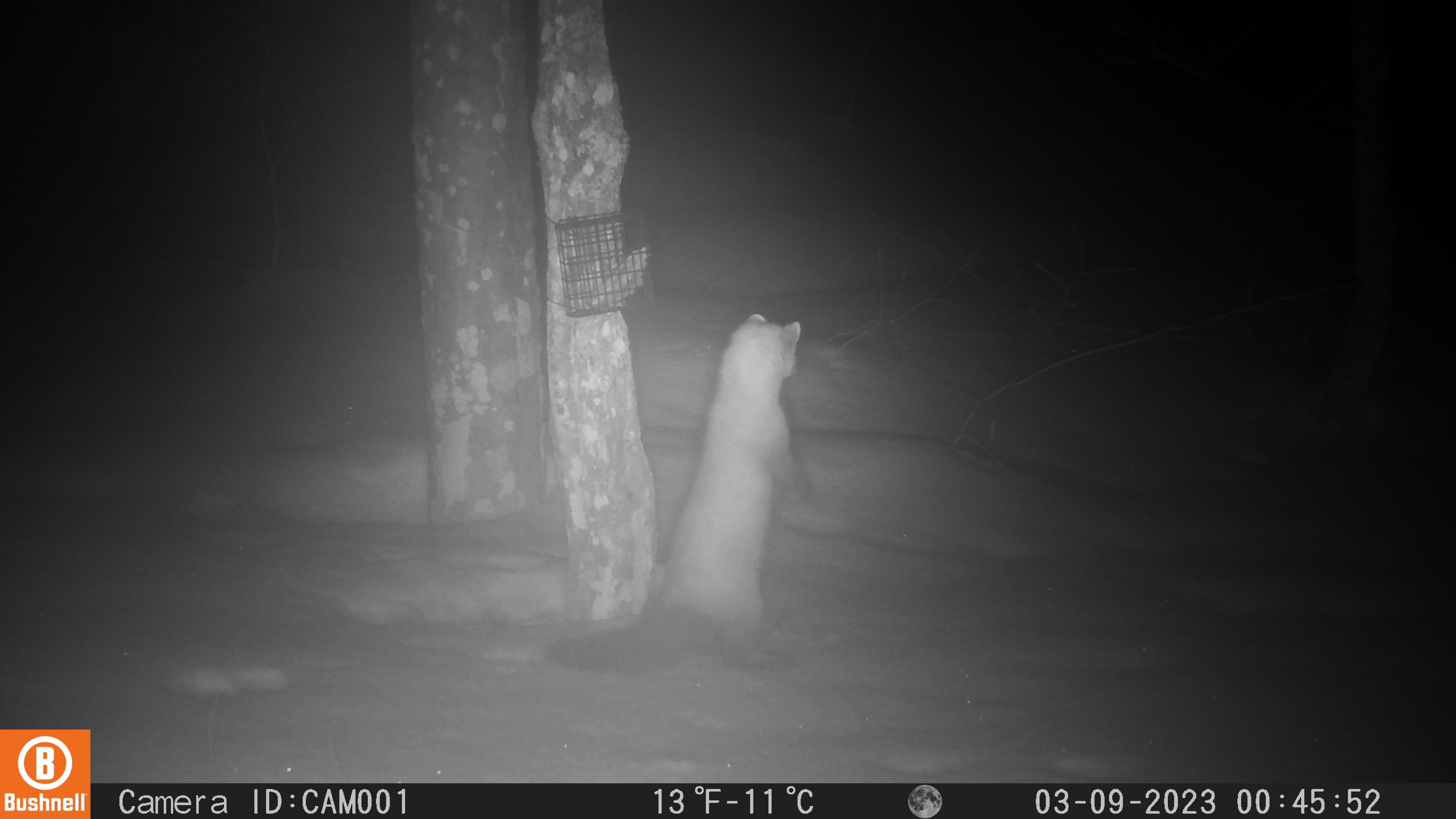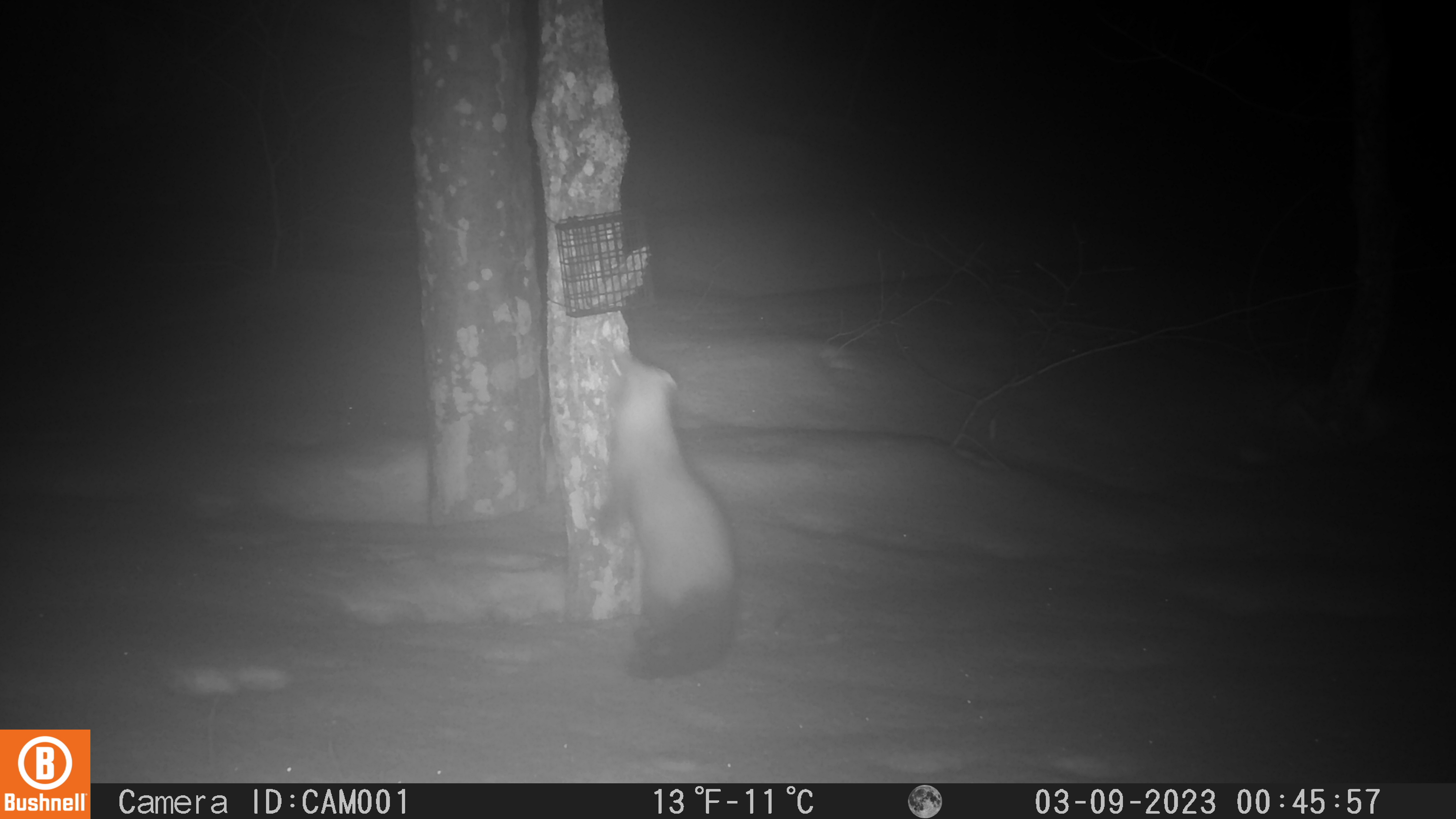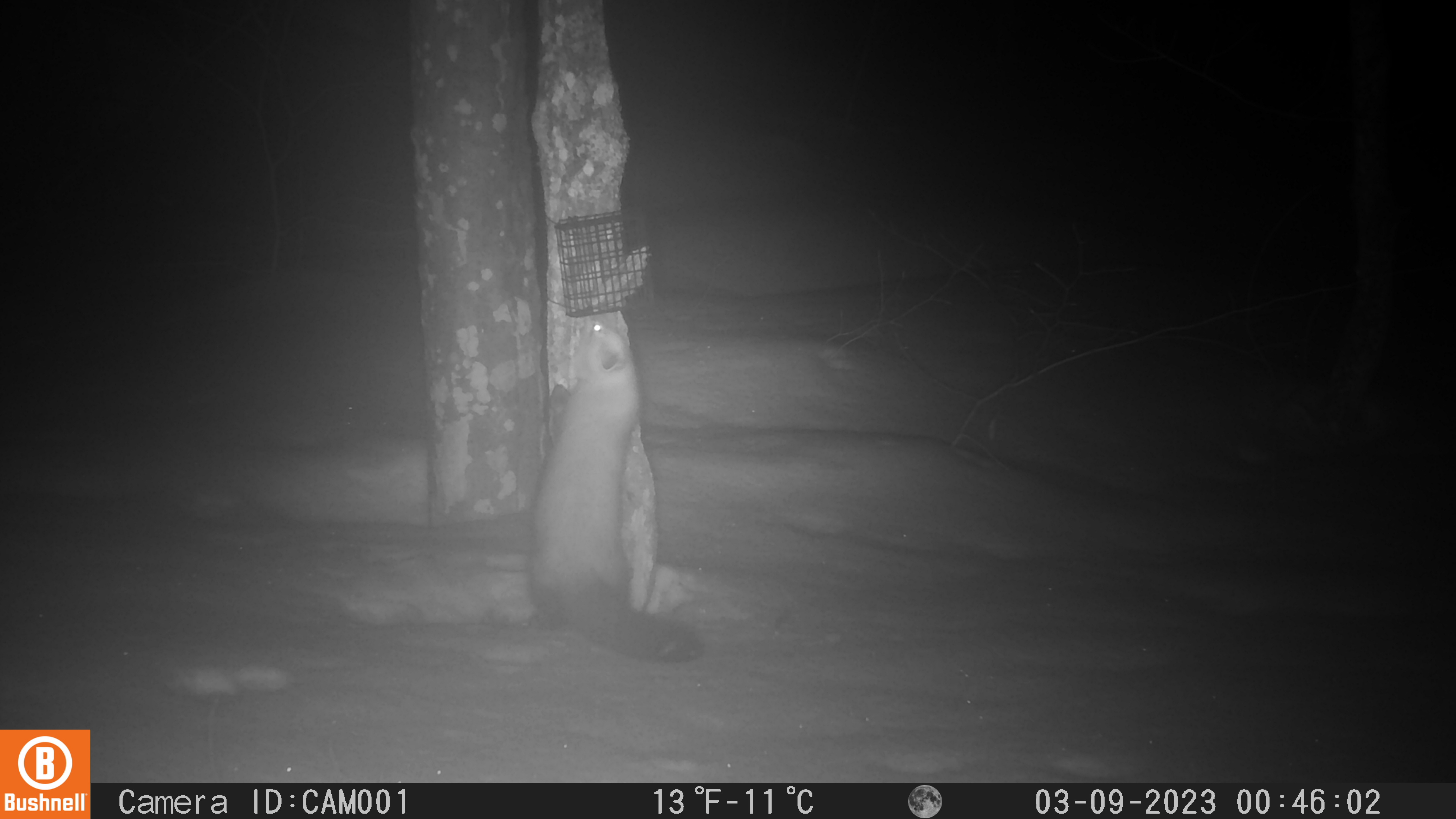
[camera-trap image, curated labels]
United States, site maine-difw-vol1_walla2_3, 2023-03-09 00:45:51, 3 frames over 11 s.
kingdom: Animalia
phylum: Chordata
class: Mammalia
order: Carnivora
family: Mustelidae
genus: Martes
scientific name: Martes americana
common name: american marten